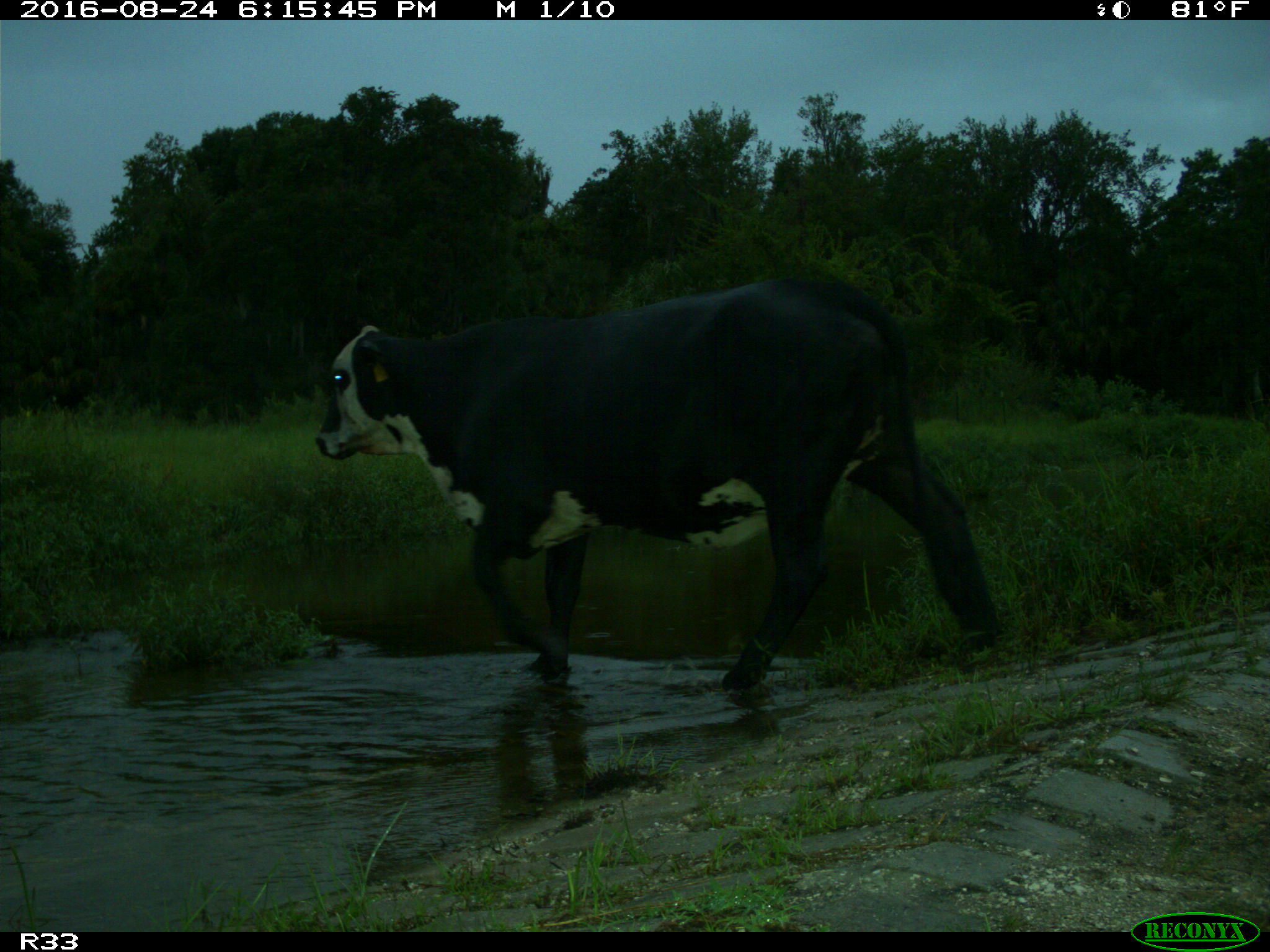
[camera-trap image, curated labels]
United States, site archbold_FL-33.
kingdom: Animalia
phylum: Chordata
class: Mammalia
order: Artiodactyla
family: Bovidae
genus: Bos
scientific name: Bos taurus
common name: domestic cow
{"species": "Bos taurus (domestic cow)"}